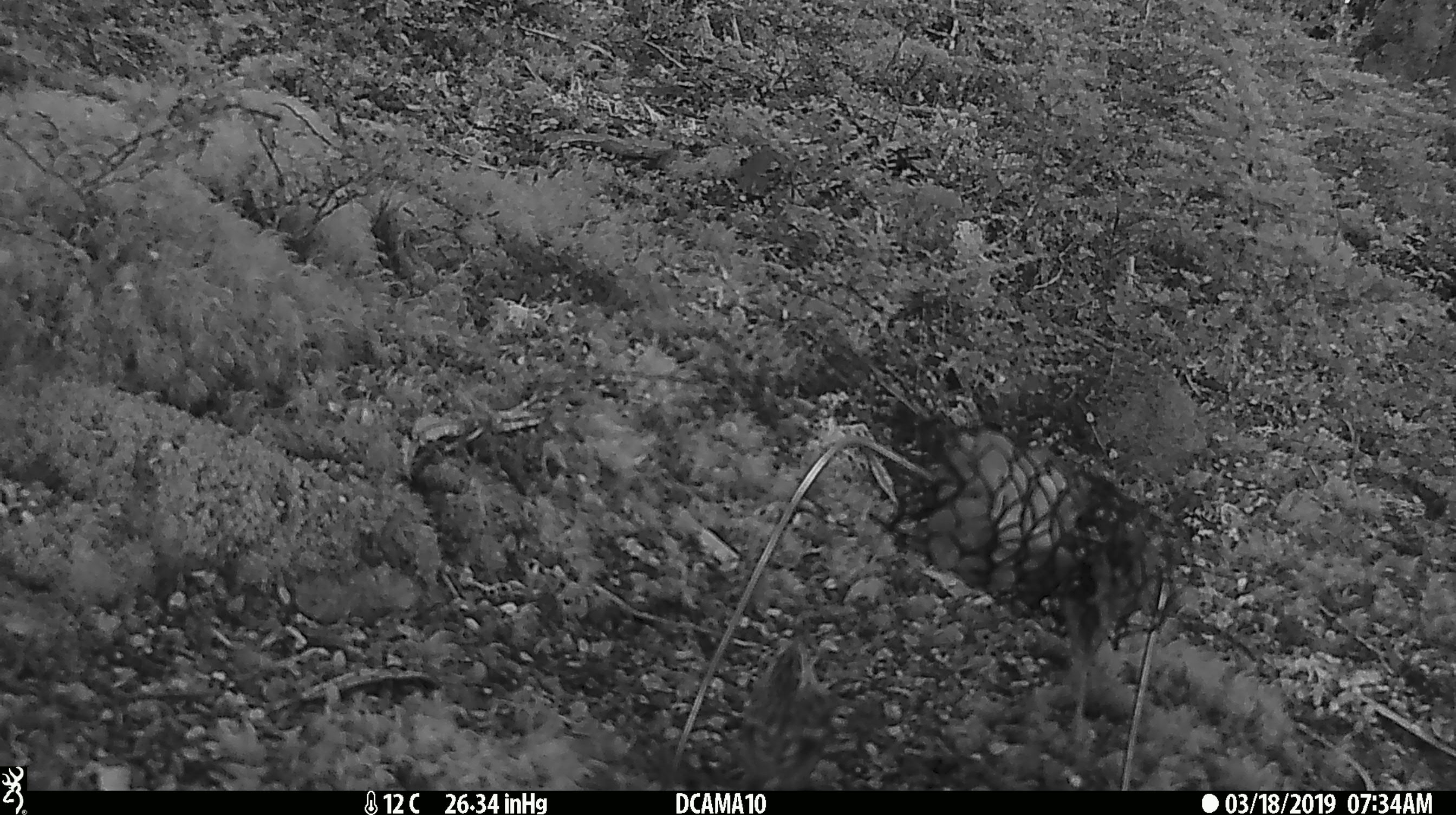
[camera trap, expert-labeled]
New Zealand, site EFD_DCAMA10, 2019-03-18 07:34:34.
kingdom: Animalia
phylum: Chordata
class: Aves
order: Passeriformes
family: Acanthisittidae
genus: Acanthisitta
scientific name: Acanthisitta chloris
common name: rifleman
Rifleman (Acanthisitta chloris).